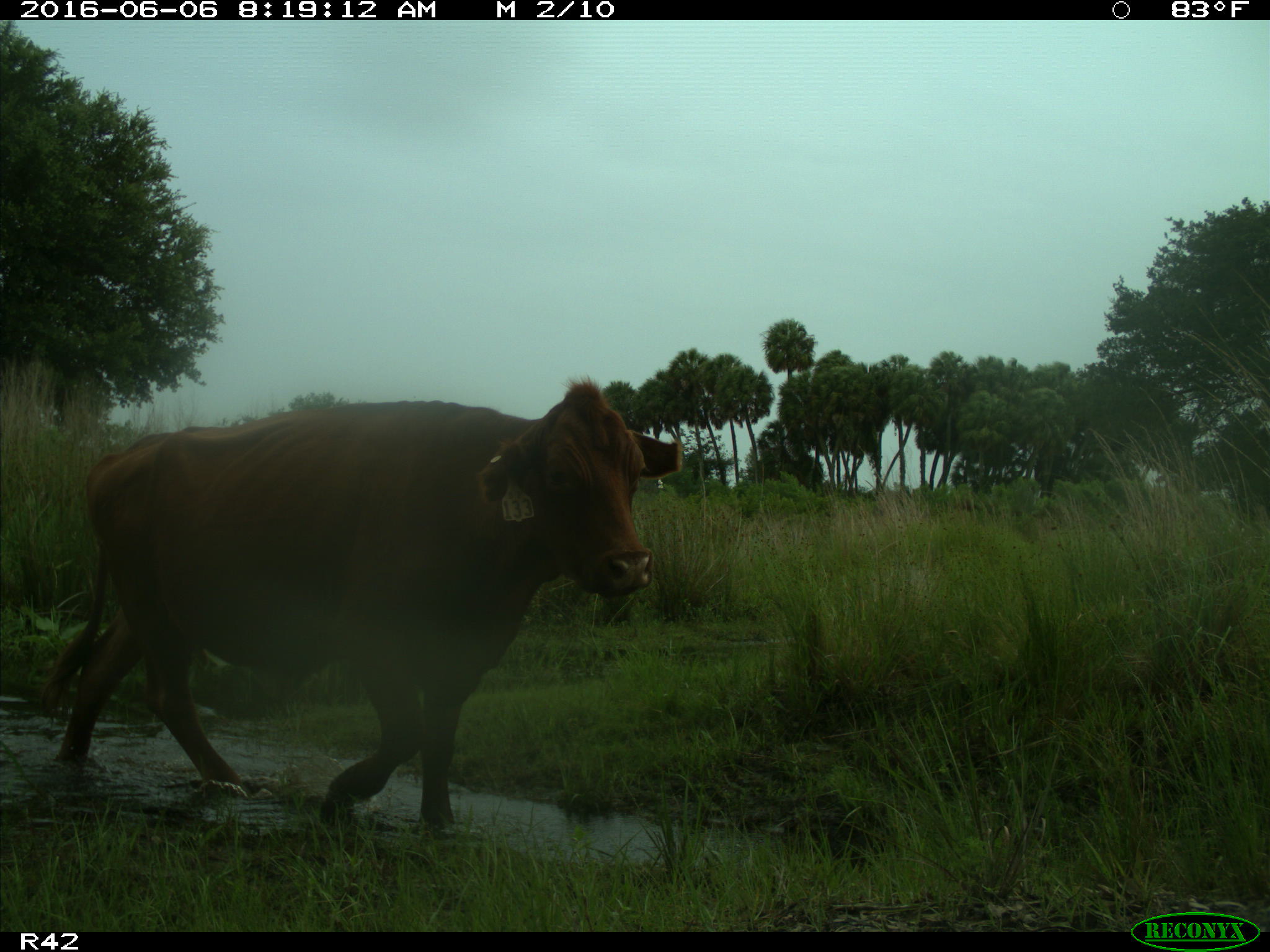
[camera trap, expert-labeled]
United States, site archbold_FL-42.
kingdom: Animalia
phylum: Chordata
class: Mammalia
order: Artiodactyla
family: Bovidae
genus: Bos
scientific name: Bos taurus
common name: domestic cow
Bos taurus (domestic cow).